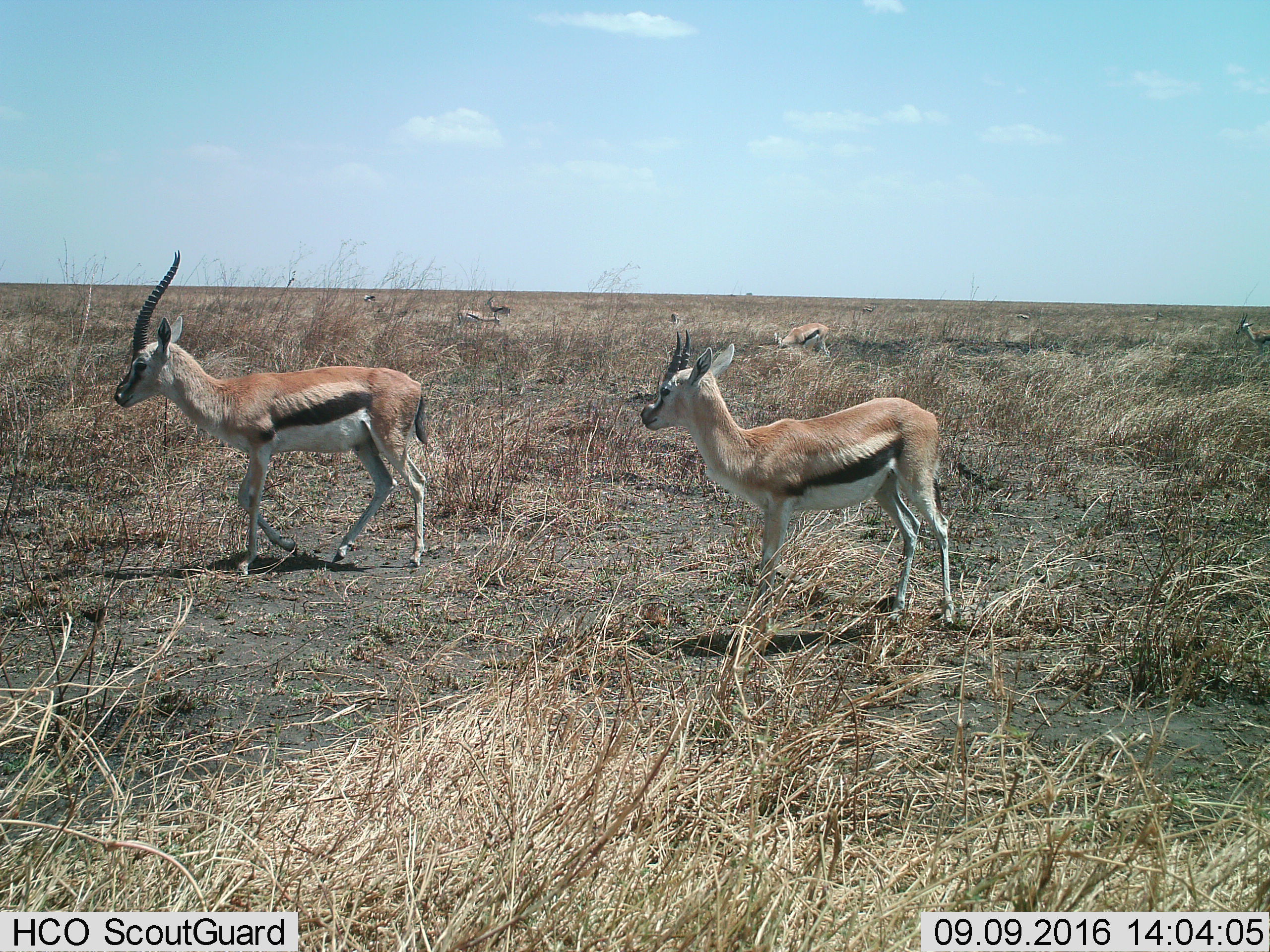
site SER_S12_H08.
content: unidentified animal